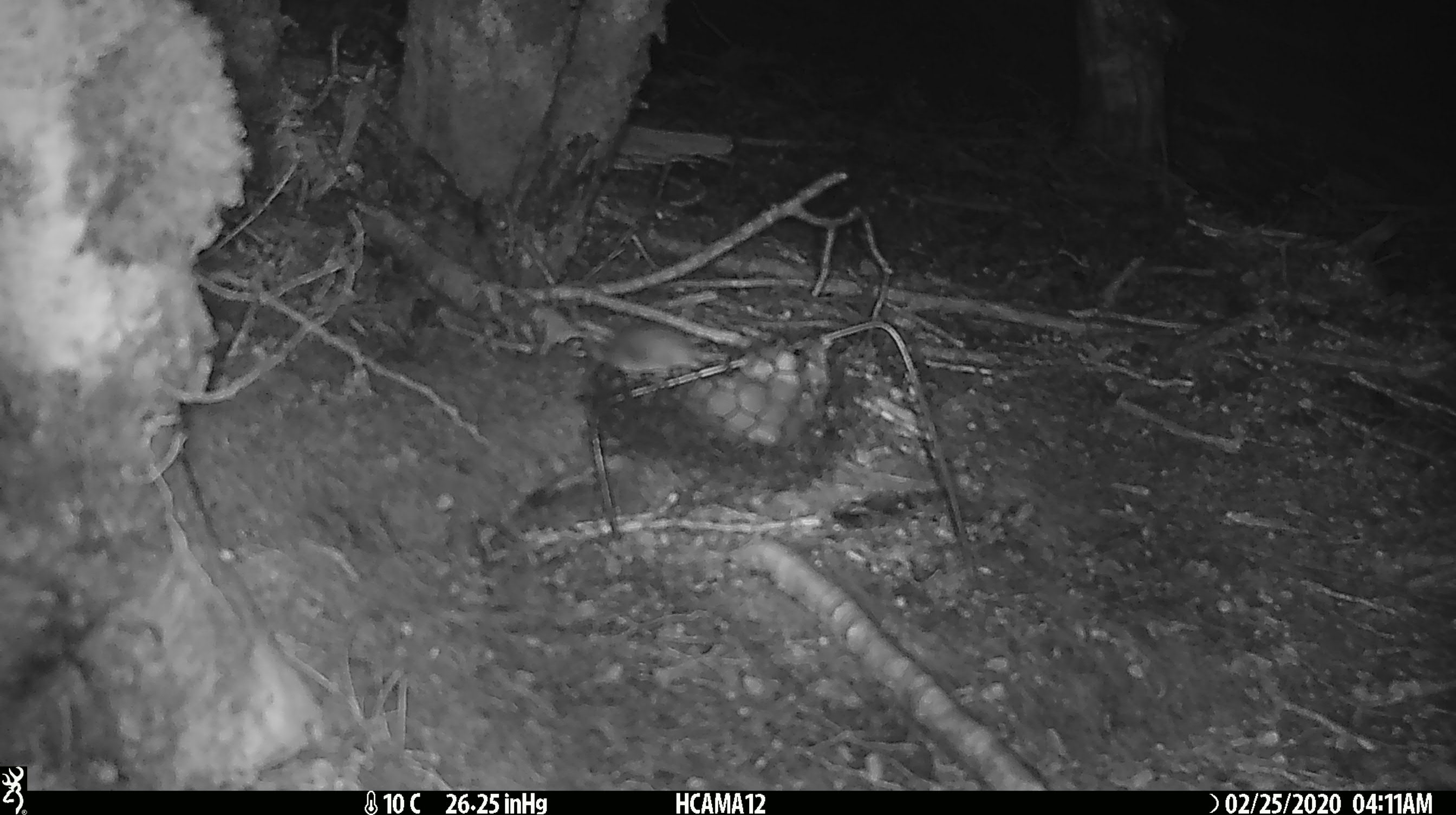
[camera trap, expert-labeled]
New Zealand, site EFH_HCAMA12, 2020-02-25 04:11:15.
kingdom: Animalia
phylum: Chordata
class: Mammalia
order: Rodentia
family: Muridae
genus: Mus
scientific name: Mus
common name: mouse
Mouse (Mus).